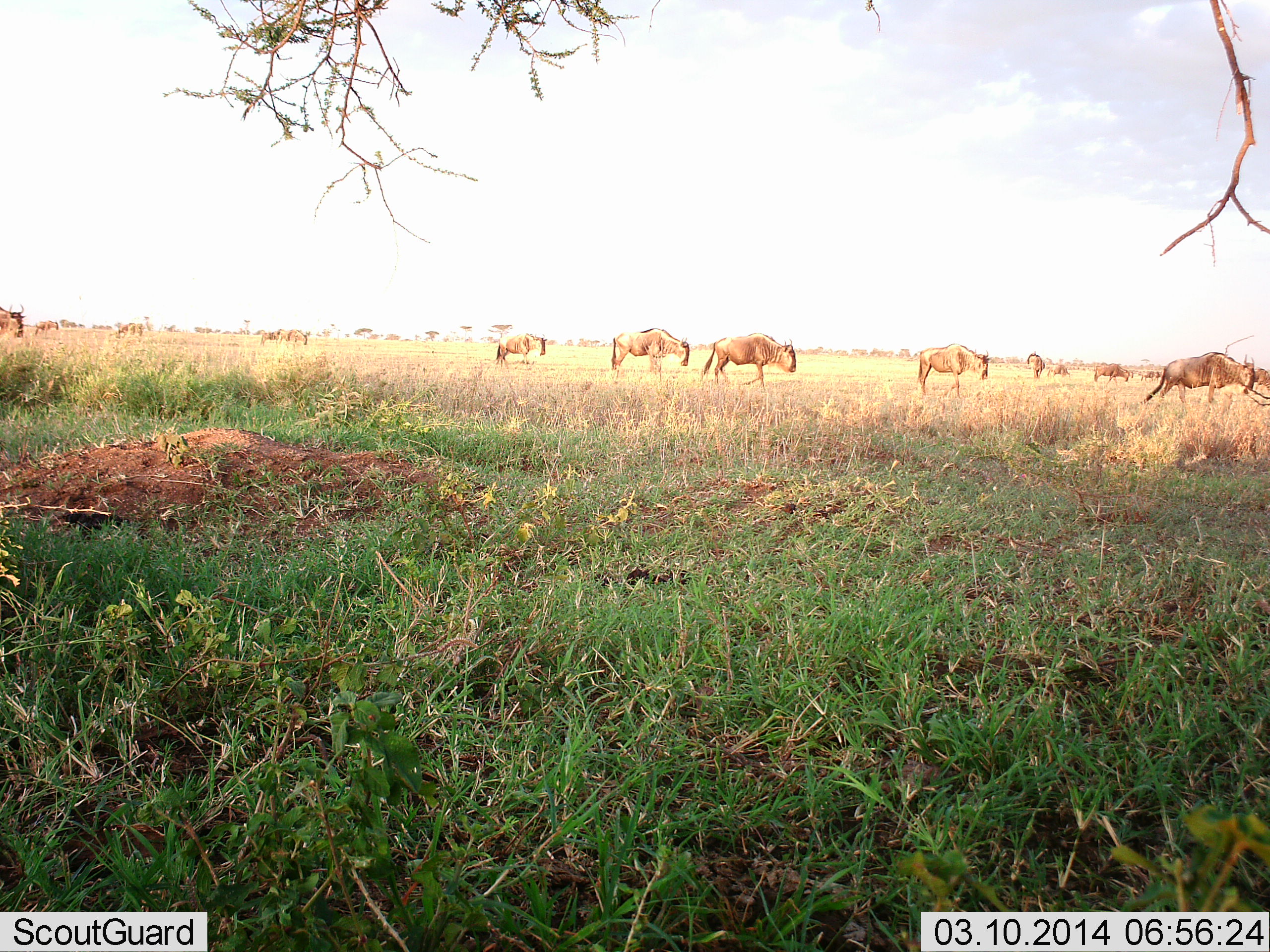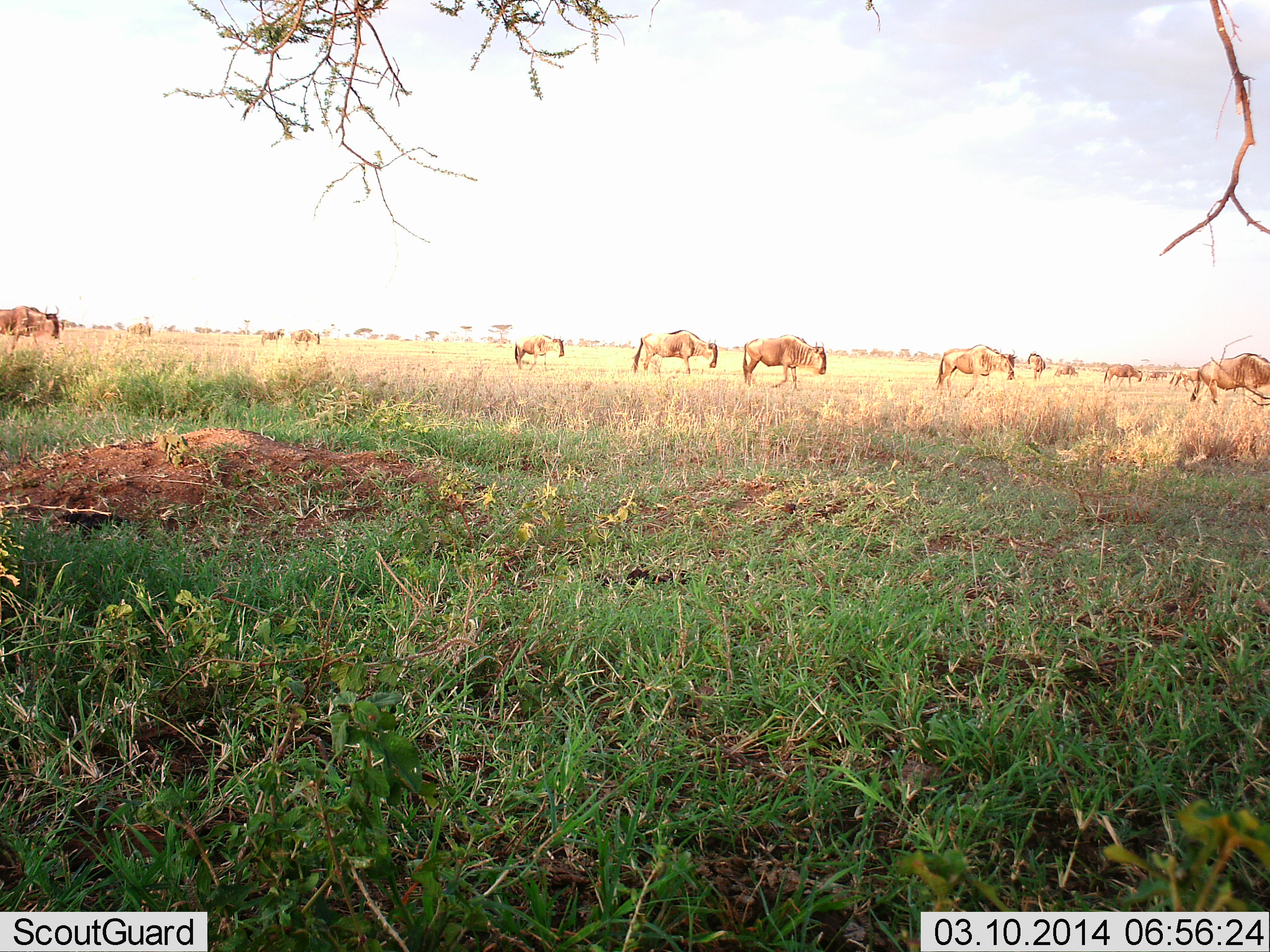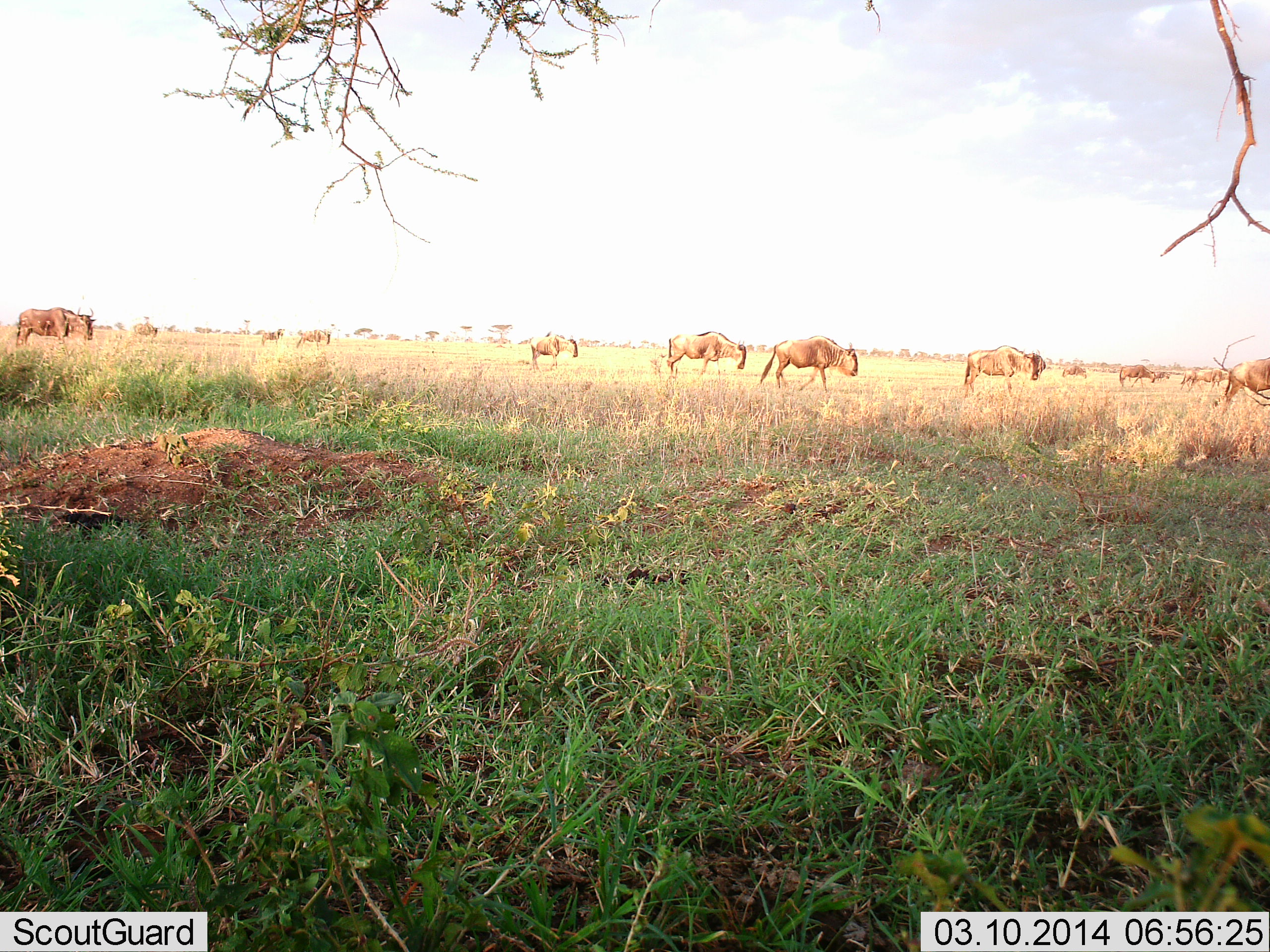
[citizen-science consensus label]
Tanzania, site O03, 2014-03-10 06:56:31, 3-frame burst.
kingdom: Animalia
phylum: Chordata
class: Mammalia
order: Artiodactyla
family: Bovidae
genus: Connochaetes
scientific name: Connochaetes taurinus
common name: blue wildebeest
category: wildebeest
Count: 11-50.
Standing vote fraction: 30%.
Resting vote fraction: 0%.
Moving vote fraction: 80%.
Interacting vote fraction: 0%.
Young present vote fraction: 0%.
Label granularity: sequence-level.